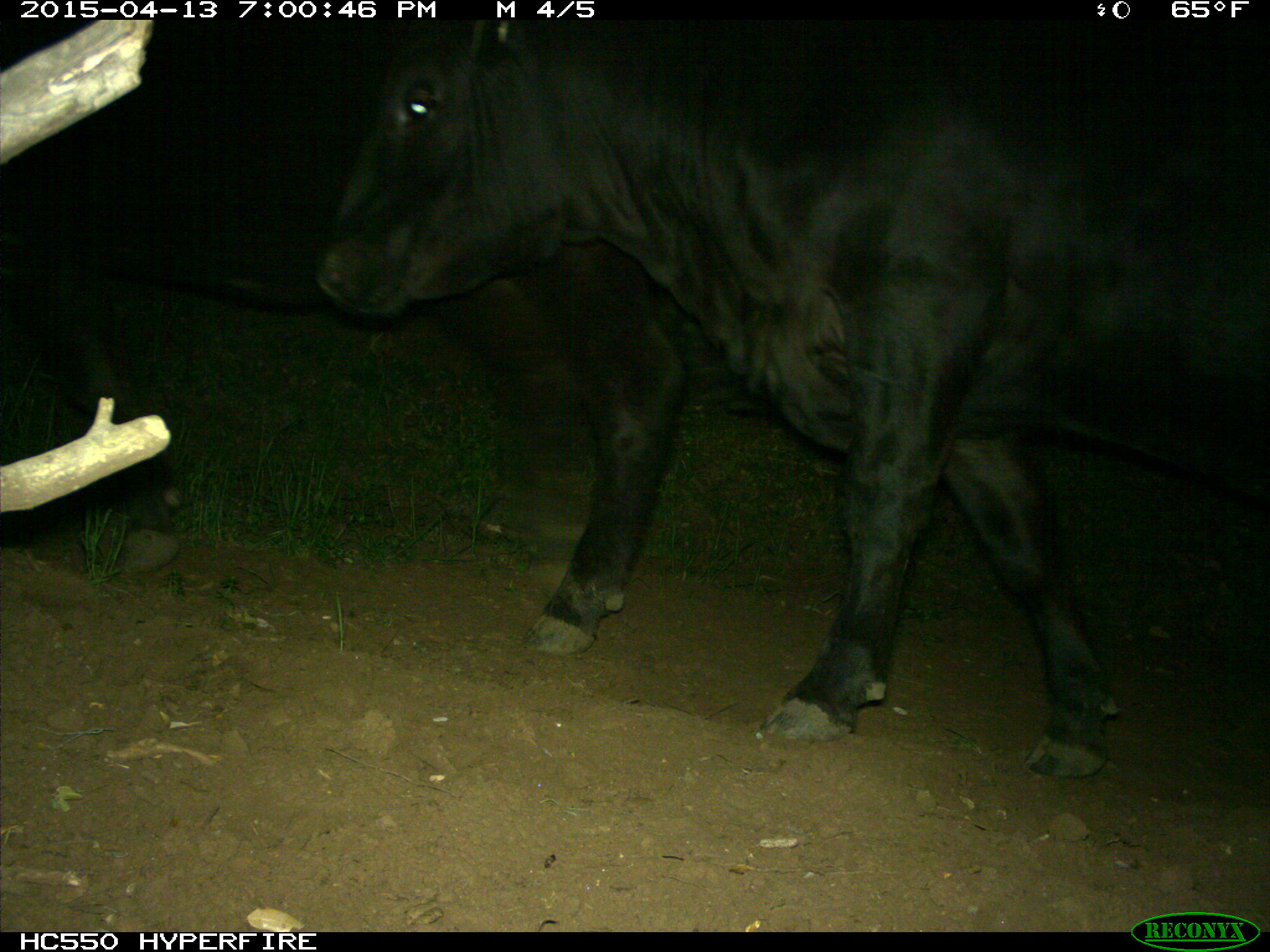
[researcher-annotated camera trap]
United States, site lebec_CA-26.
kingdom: Animalia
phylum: Chordata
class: Mammalia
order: Artiodactyla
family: Bovidae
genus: Bos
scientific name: Bos taurus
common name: domestic cow